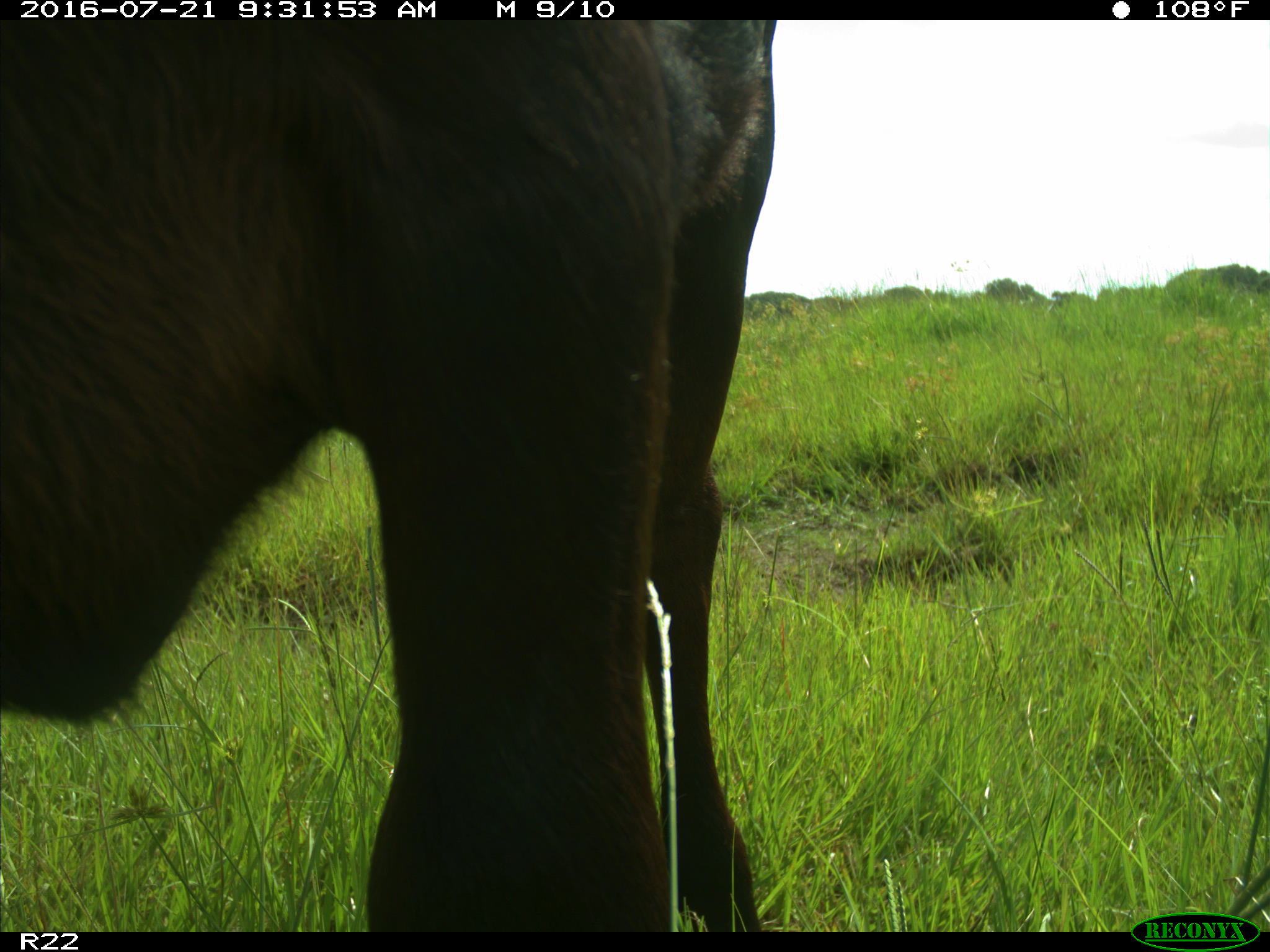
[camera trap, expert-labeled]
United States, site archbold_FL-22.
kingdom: Animalia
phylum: Chordata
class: Mammalia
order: Artiodactyla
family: Bovidae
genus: Bos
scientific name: Bos taurus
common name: domestic cow